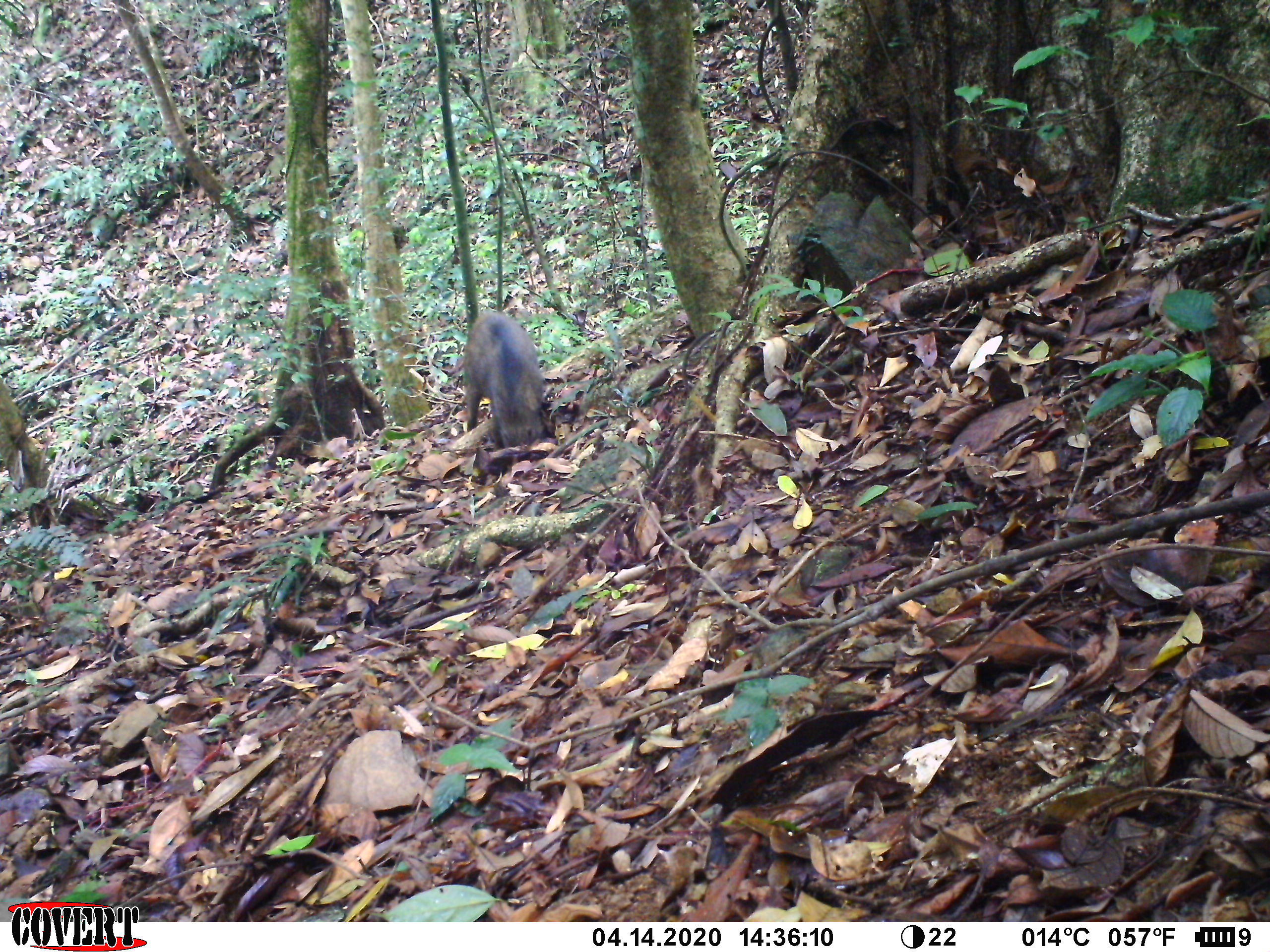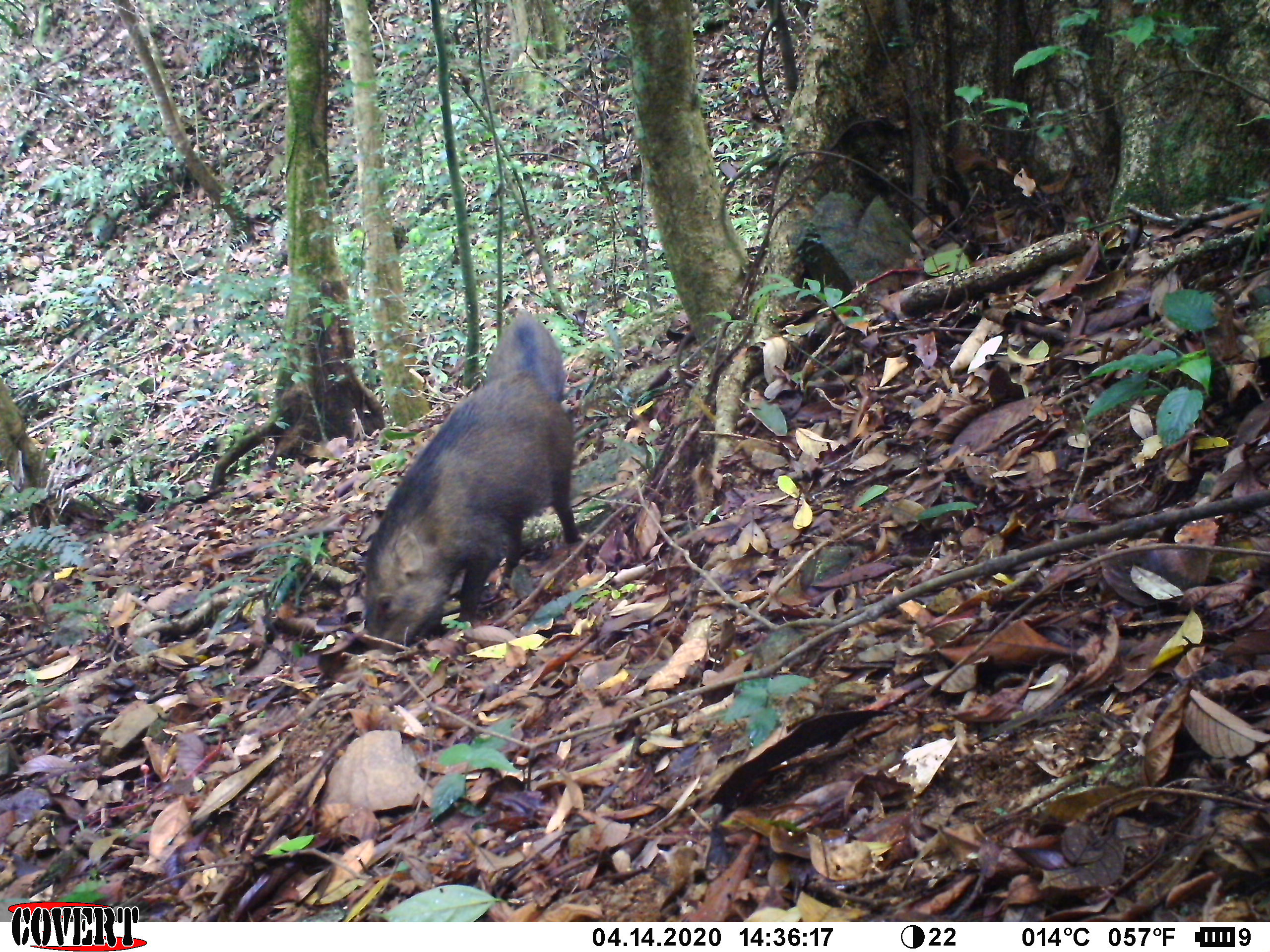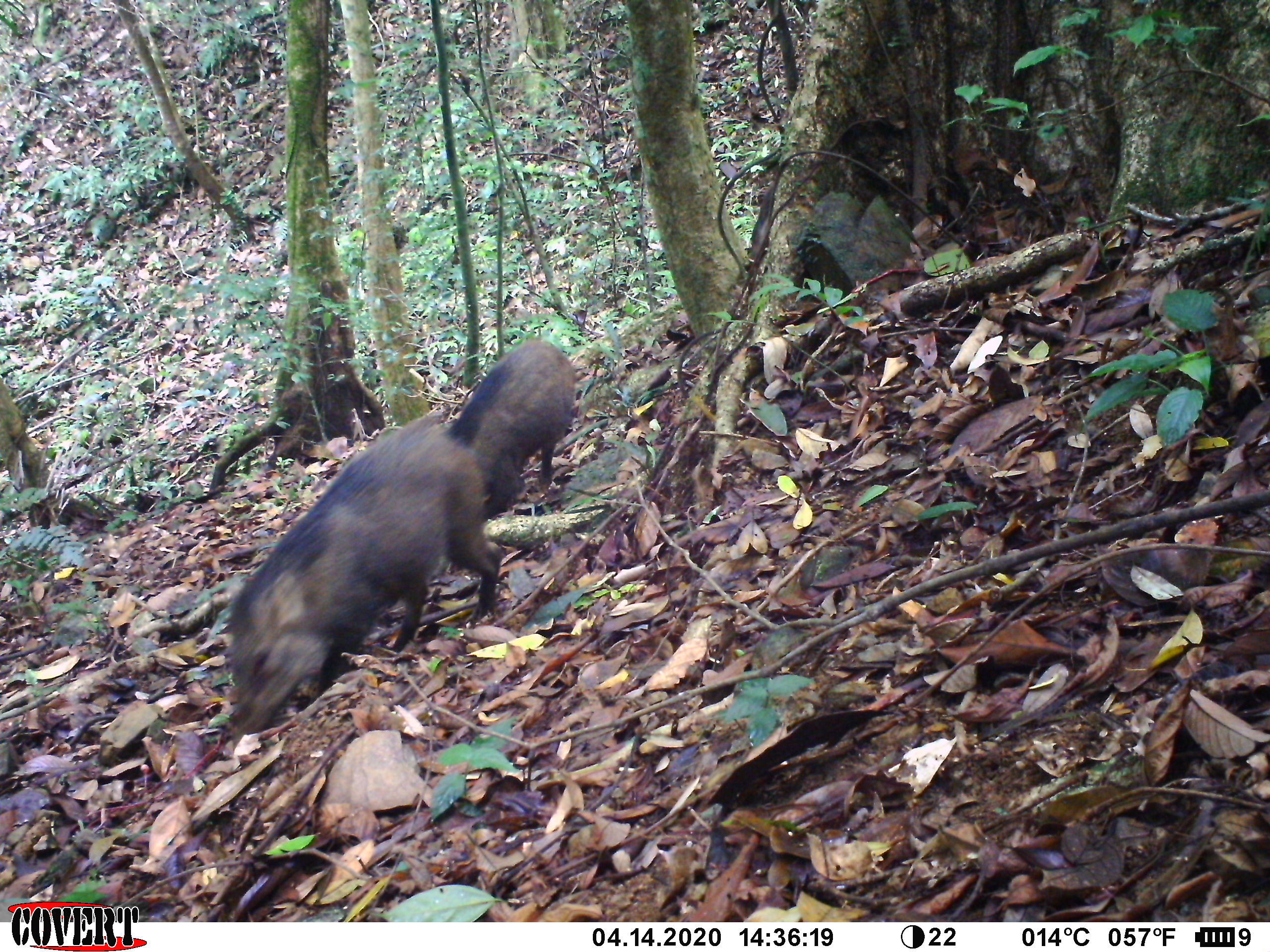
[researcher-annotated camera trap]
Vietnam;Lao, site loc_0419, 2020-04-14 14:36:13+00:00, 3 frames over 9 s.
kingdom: Animalia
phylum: Chordata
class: Mammalia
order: Artiodactyla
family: Suidae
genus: Sus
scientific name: Sus scrofa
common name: eurasian wild pig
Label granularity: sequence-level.